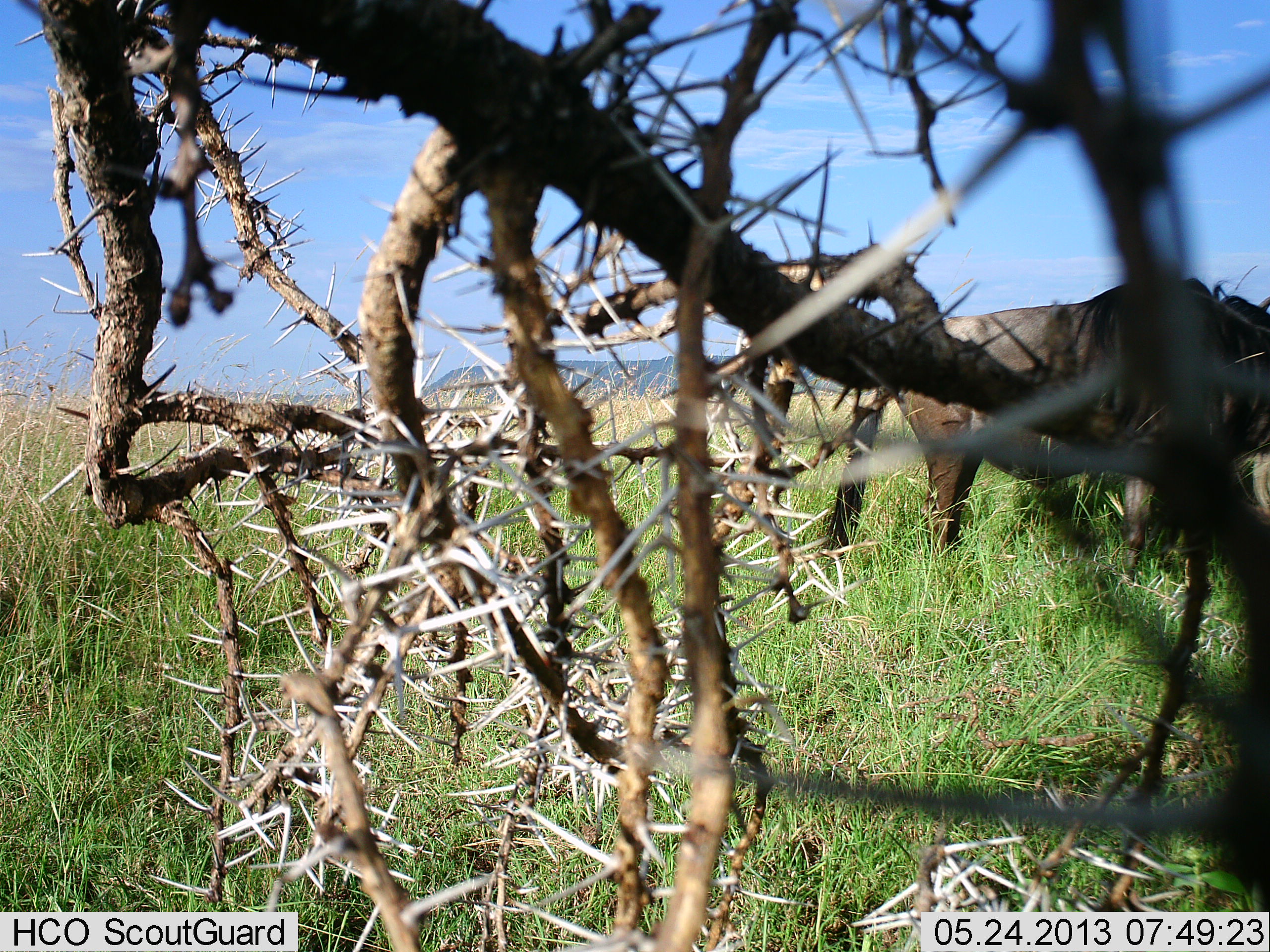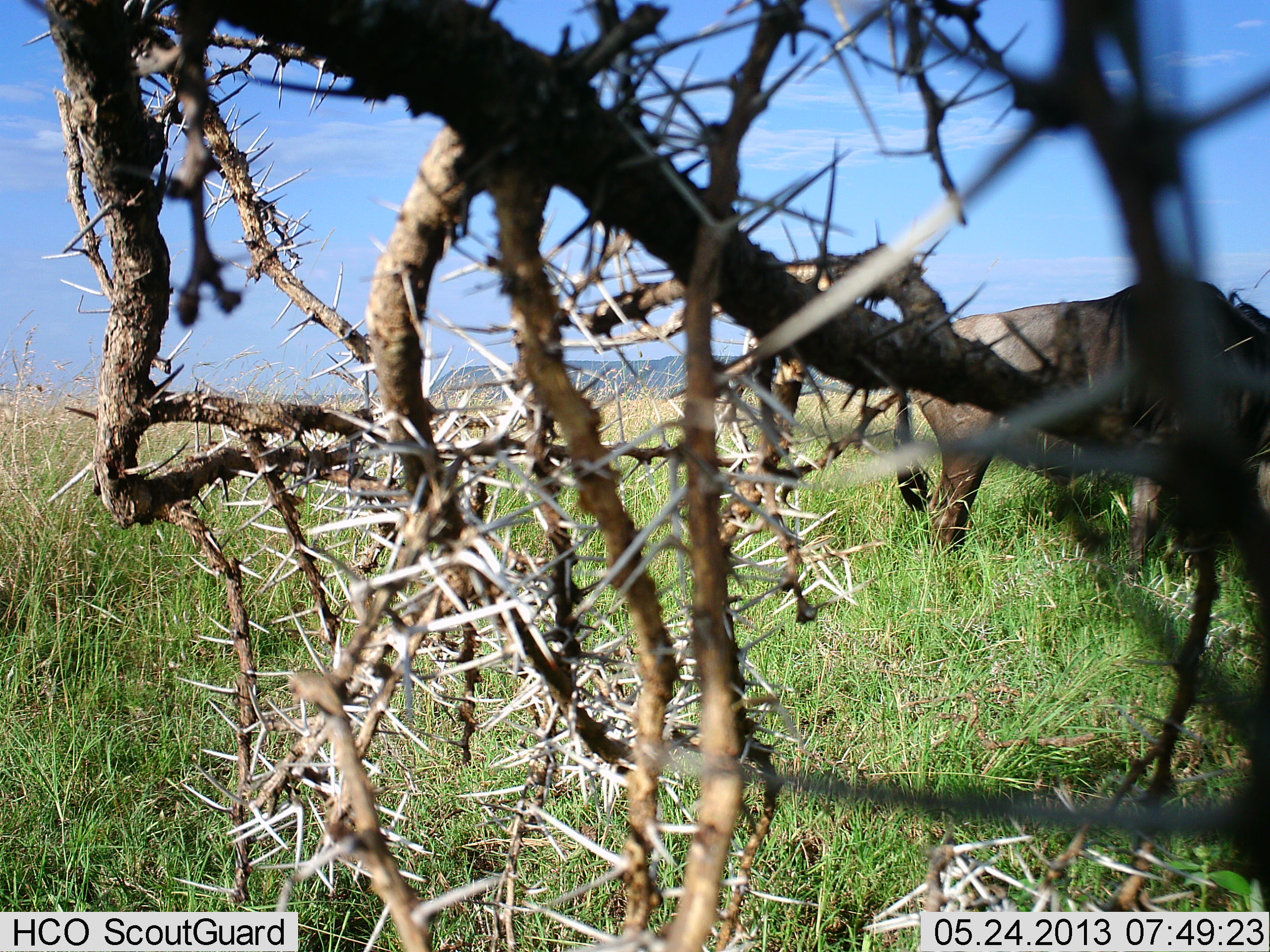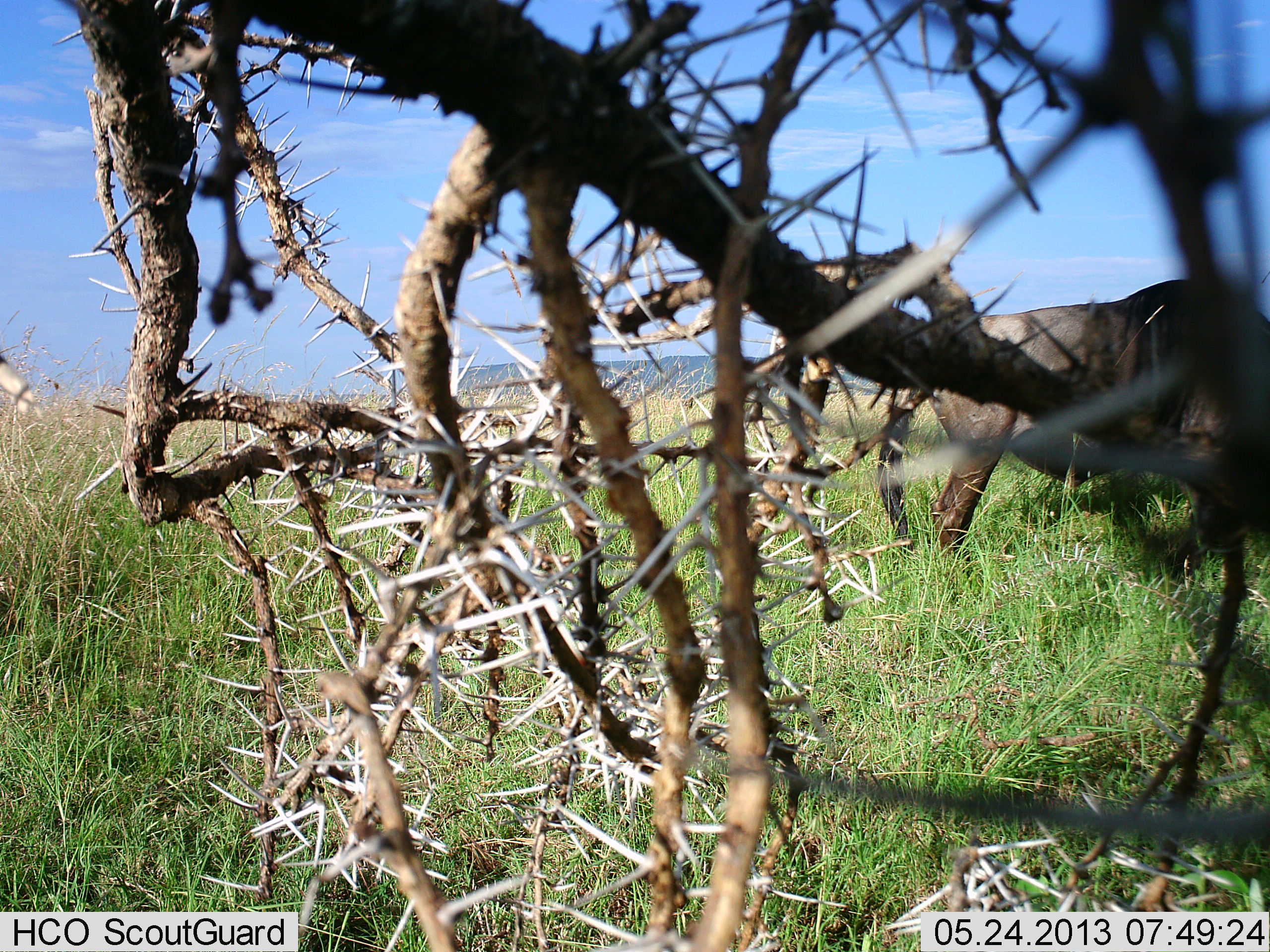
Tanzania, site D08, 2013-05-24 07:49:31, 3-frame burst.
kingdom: Animalia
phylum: Chordata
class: Mammalia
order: Artiodactyla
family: Bovidae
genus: Connochaetes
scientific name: Connochaetes taurinus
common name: blue wildebeest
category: wildebeest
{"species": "wildebeest (blue wildebeest) (Connochaetes taurinus)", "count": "1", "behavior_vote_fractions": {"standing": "70%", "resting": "0%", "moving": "0%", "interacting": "0%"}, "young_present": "0%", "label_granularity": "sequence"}